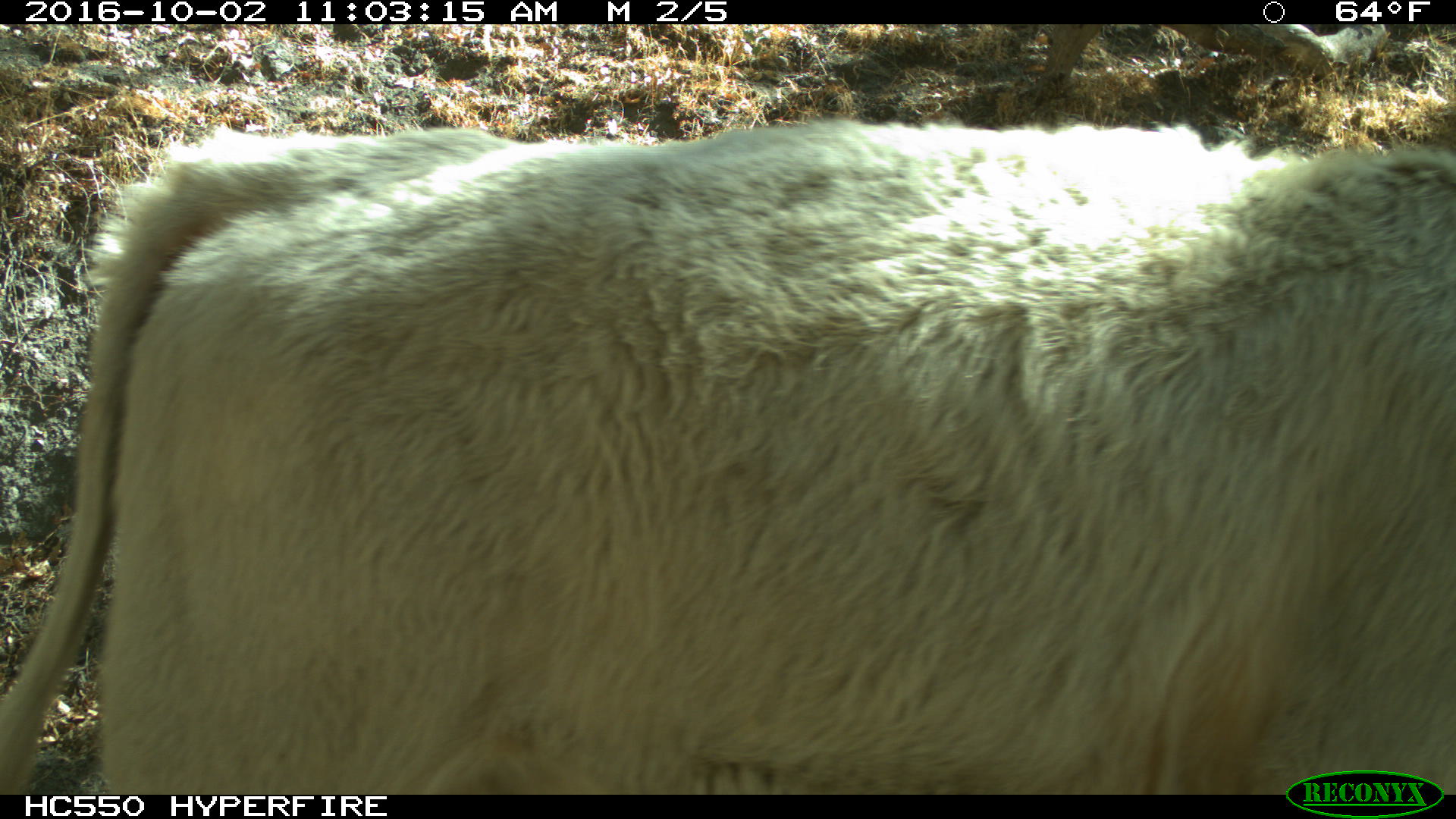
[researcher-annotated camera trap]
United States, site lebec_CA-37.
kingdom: Animalia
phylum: Chordata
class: Mammalia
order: Artiodactyla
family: Bovidae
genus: Bos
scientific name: Bos taurus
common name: domestic cow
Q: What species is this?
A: Bos taurus (domestic cow).